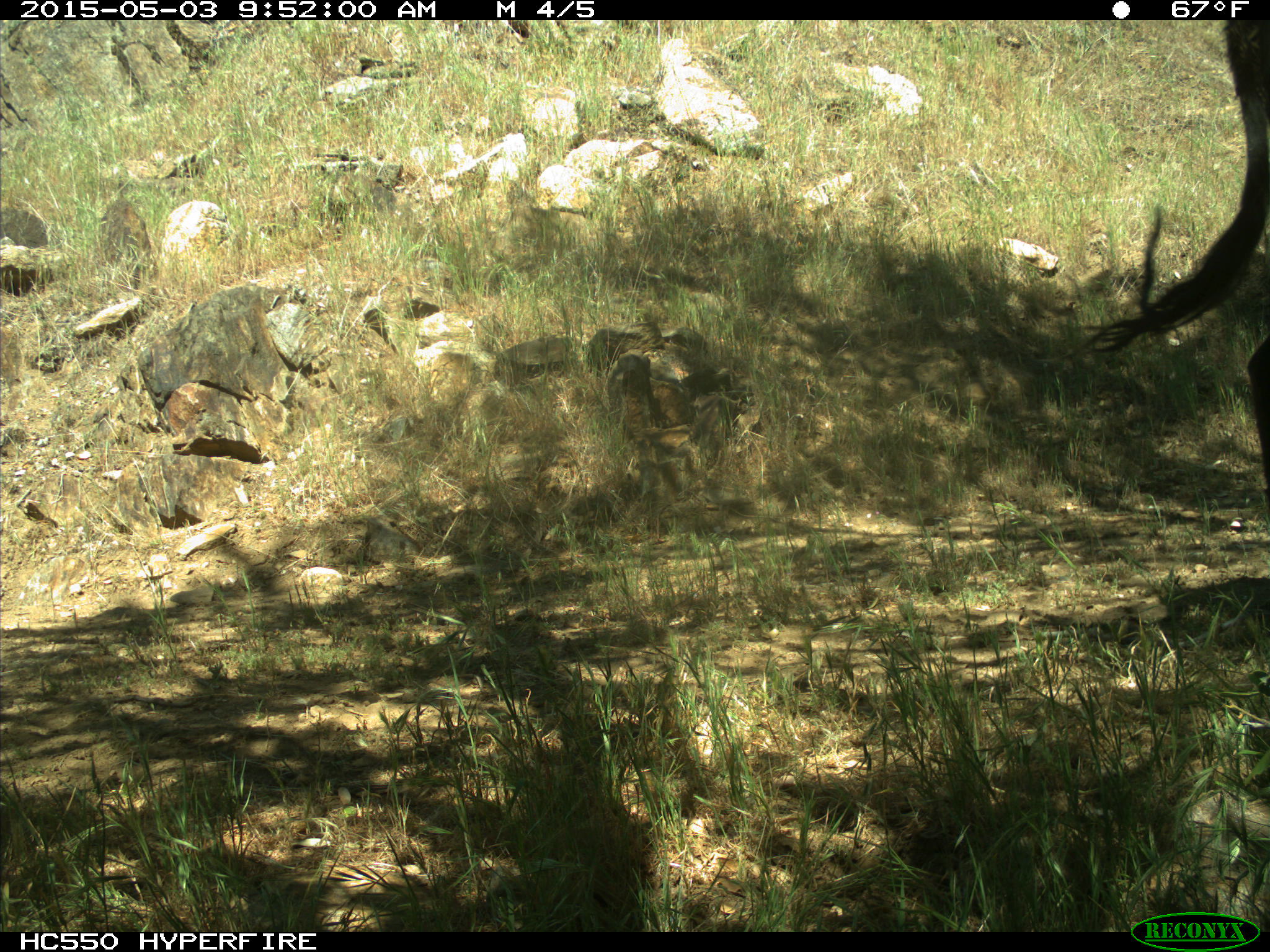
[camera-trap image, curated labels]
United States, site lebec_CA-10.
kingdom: Animalia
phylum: Chordata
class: Mammalia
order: Artiodactyla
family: Bovidae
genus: Bos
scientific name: Bos taurus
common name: domestic cow